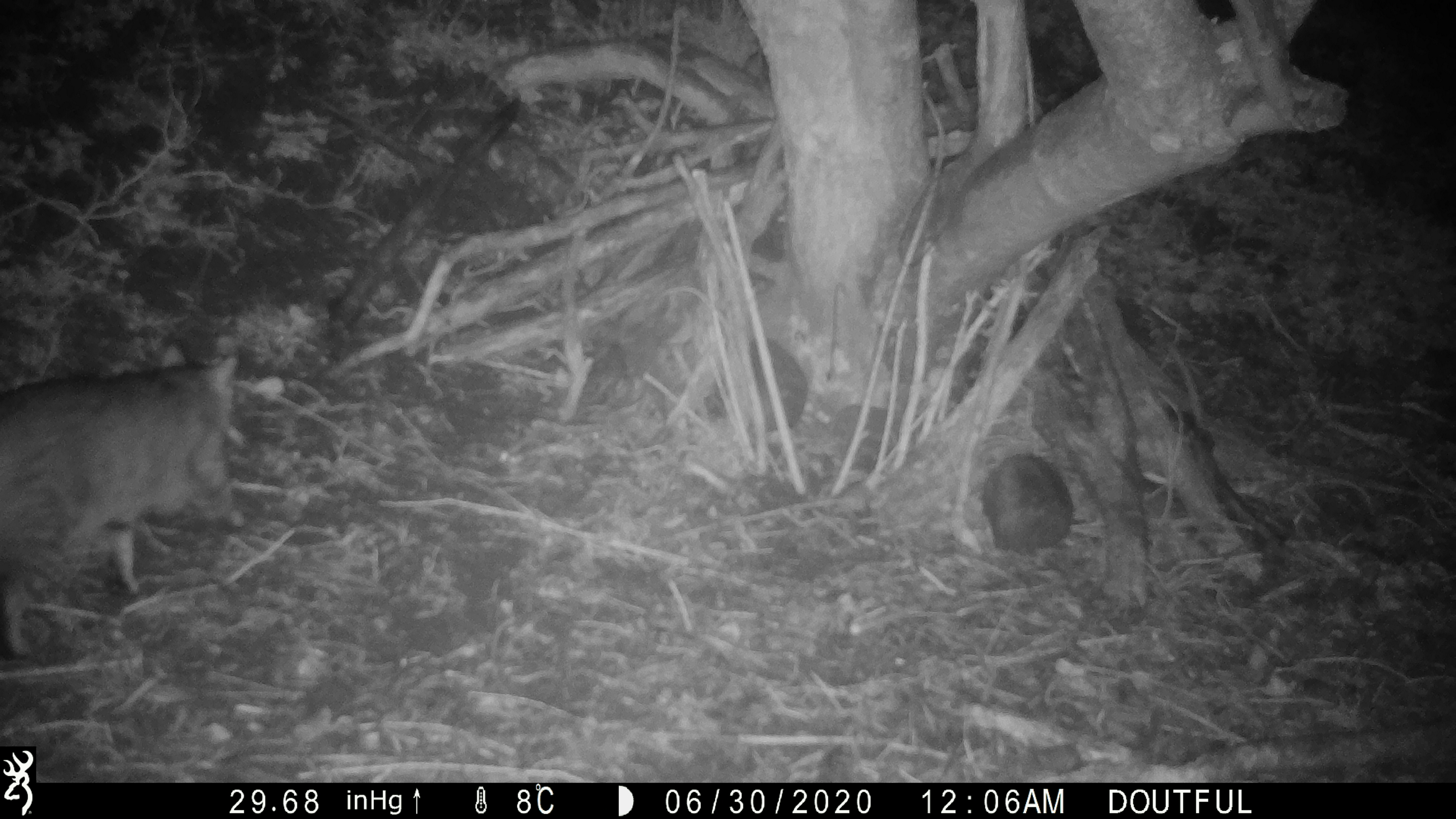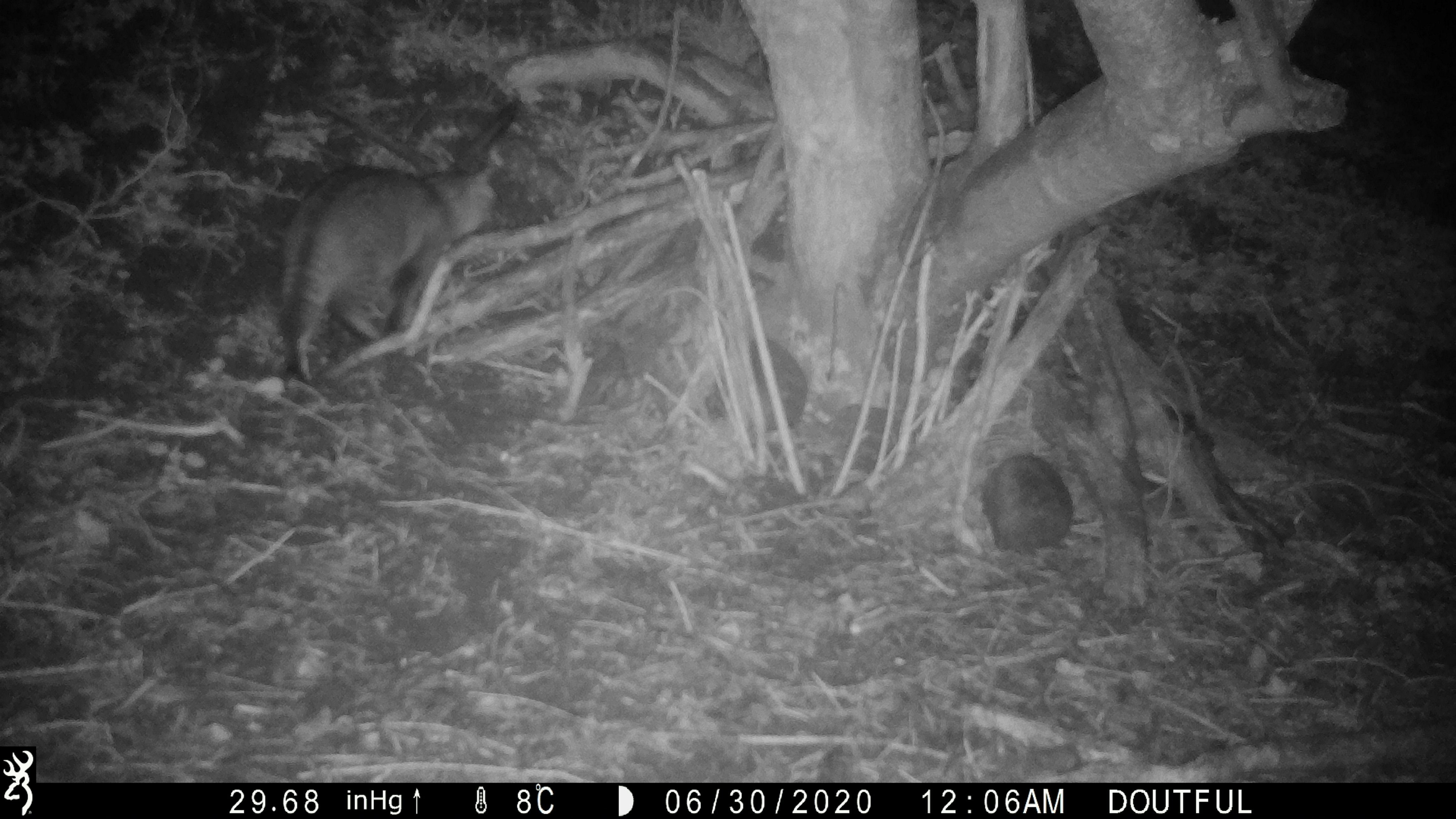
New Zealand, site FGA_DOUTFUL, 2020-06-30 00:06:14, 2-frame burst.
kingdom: Animalia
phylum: Chordata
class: Mammalia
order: Carnivora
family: Felidae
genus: Felis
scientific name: Felis catus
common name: domestic cat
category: cat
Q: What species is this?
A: Cat (domestic cat) (Felis catus).